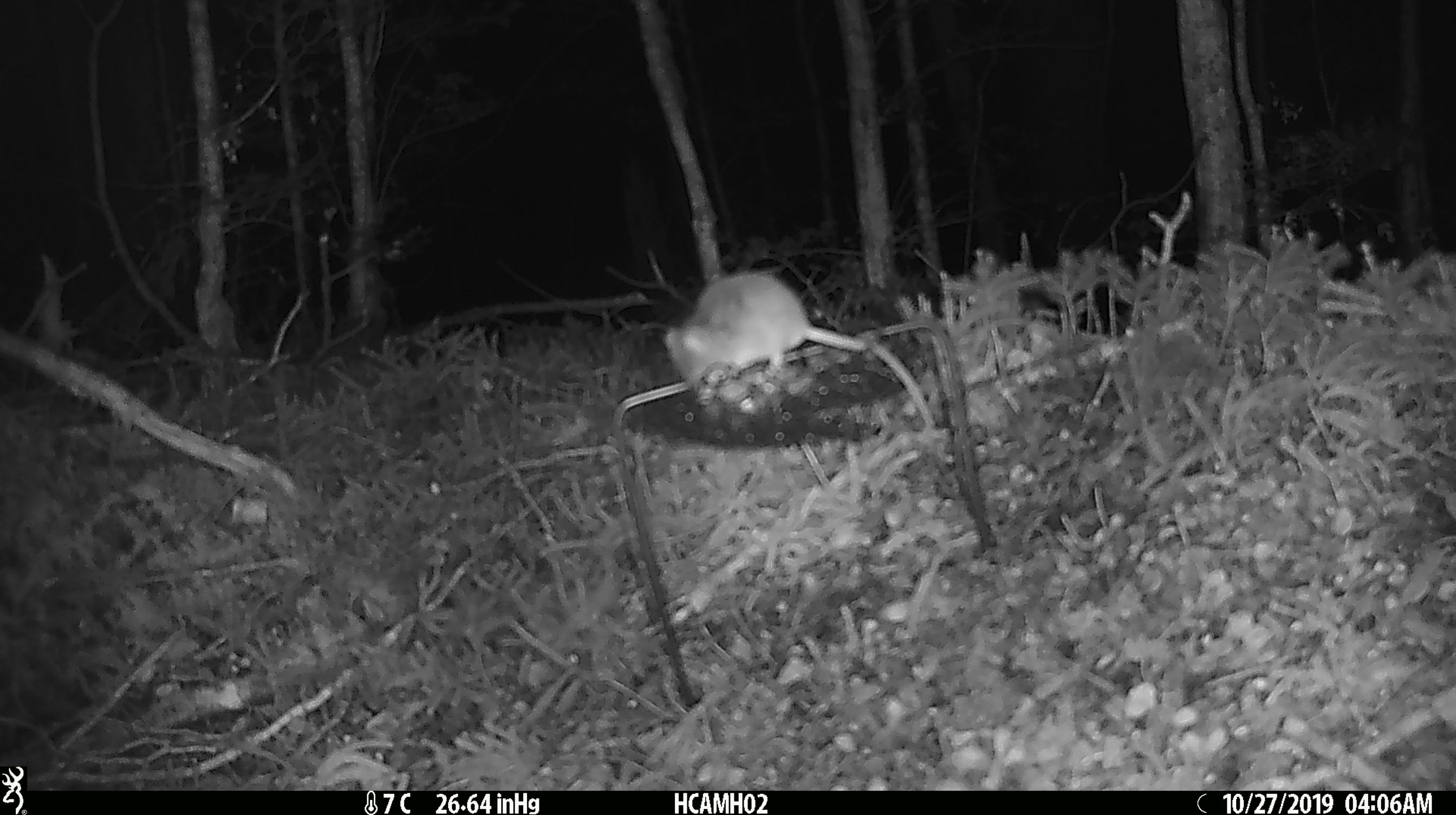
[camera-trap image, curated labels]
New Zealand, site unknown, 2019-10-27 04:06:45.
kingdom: Animalia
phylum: Chordata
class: Mammalia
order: Rodentia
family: Muridae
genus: Mus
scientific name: Mus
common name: mouse